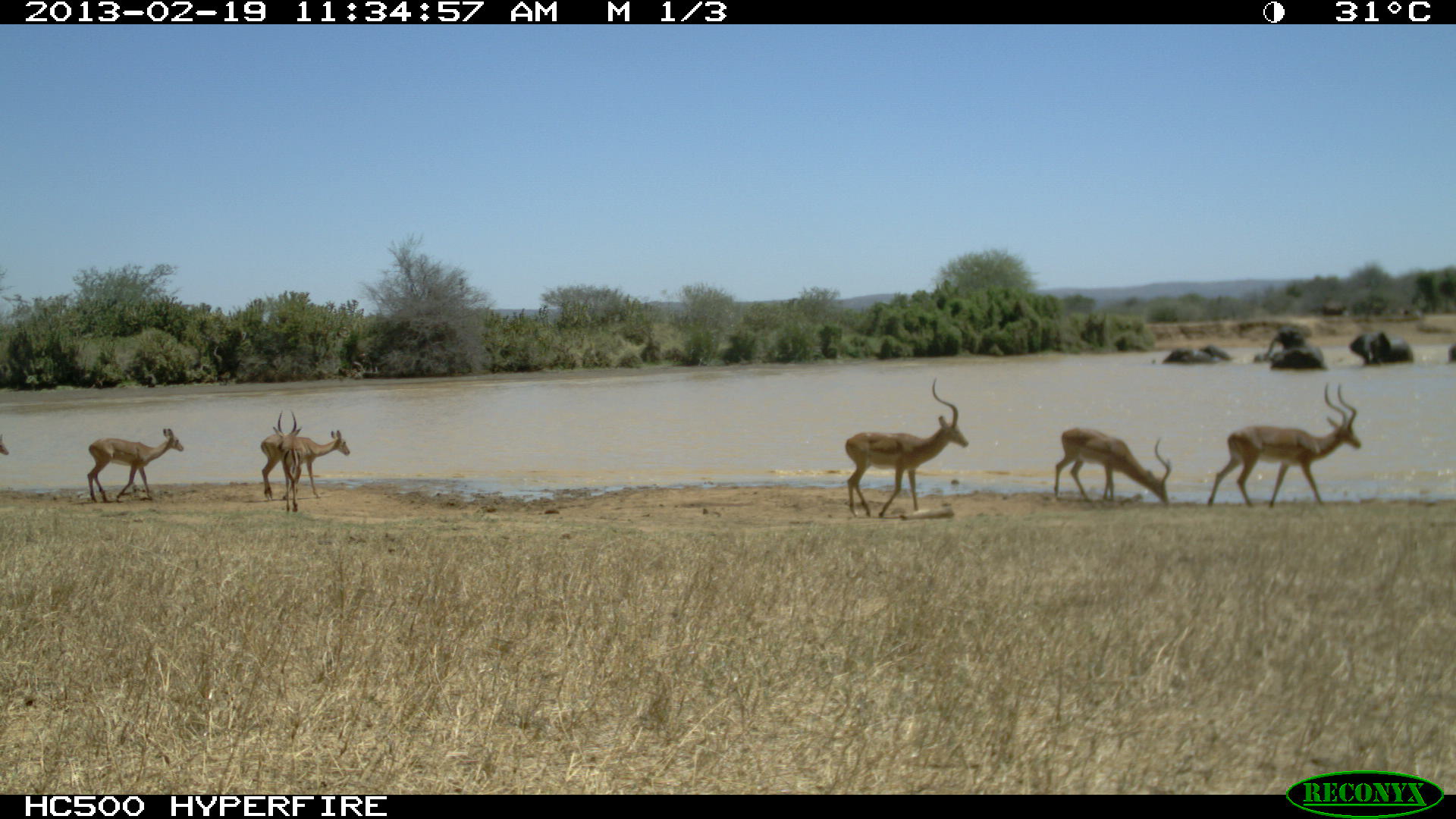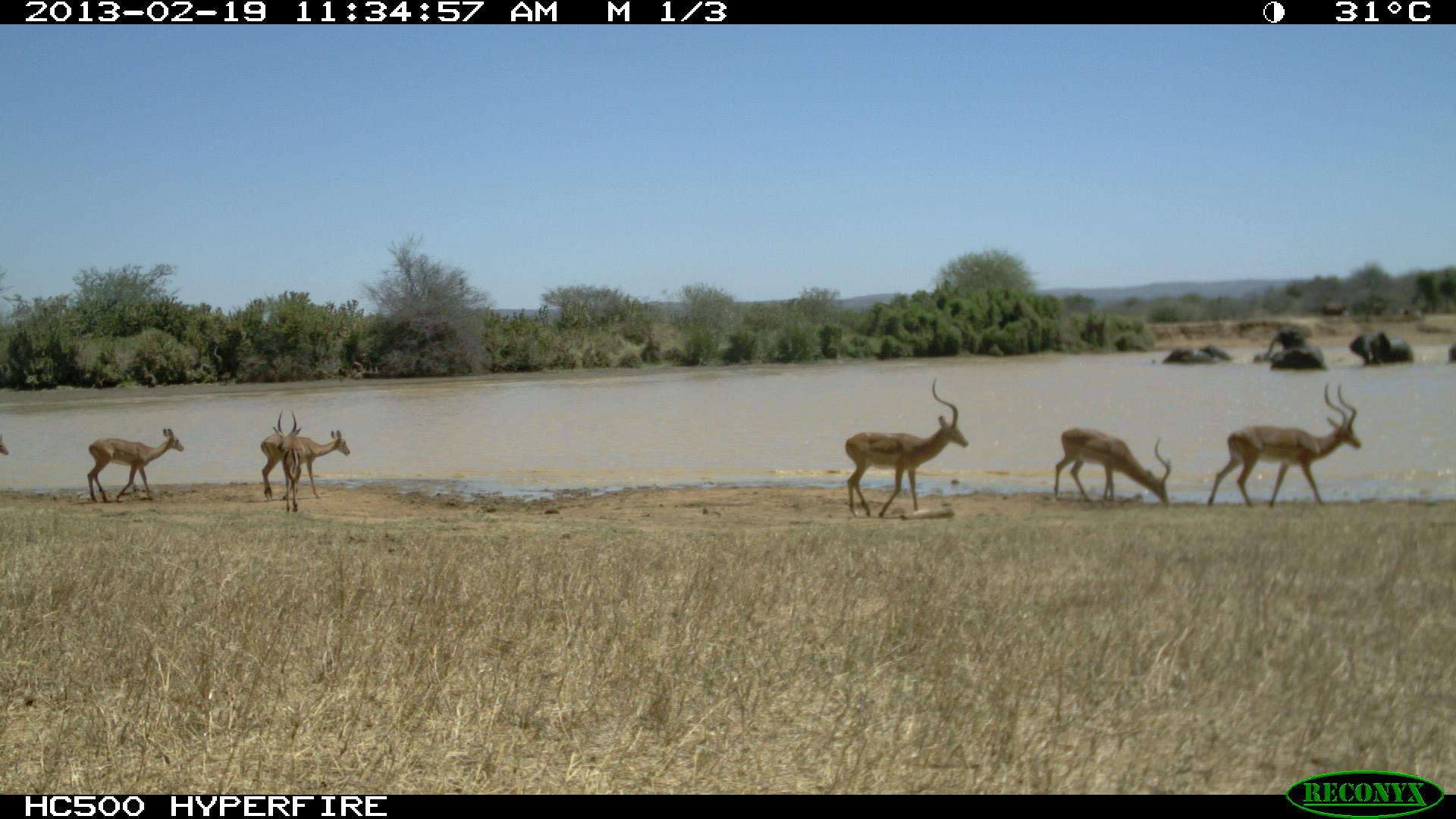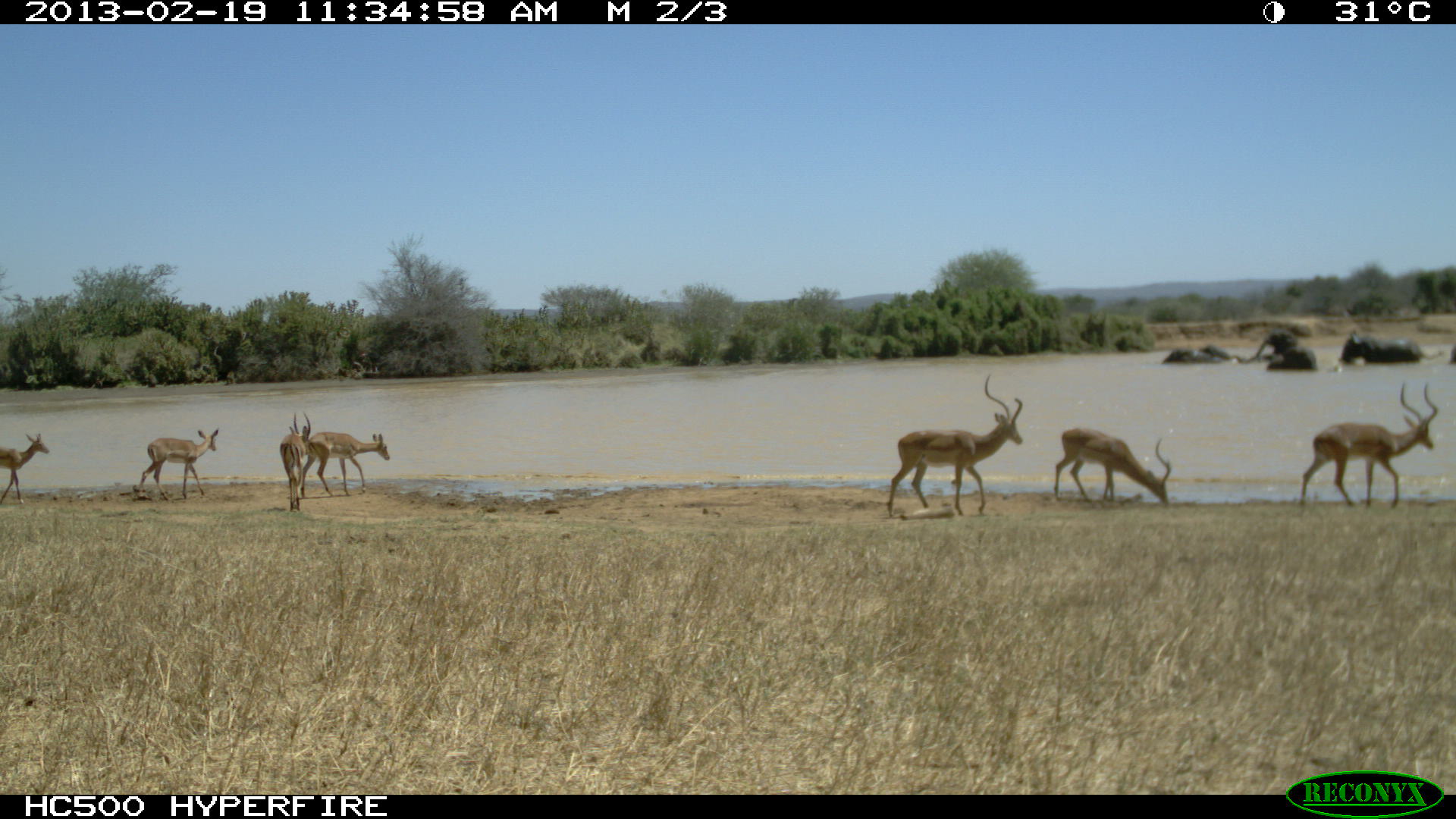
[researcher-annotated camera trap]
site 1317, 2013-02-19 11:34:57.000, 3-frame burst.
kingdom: Animalia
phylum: Chordata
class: Mammalia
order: Proboscidea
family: Elephantidae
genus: Loxodonta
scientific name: Loxodonta africana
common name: african bush elephant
Loxodonta africana (african bush elephant), count 8.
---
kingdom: Animalia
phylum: Chordata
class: Mammalia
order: Artiodactyla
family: Bovidae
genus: Aepyceros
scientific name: Aepyceros melampus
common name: impala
Aepyceros melampus (impala), count 7.